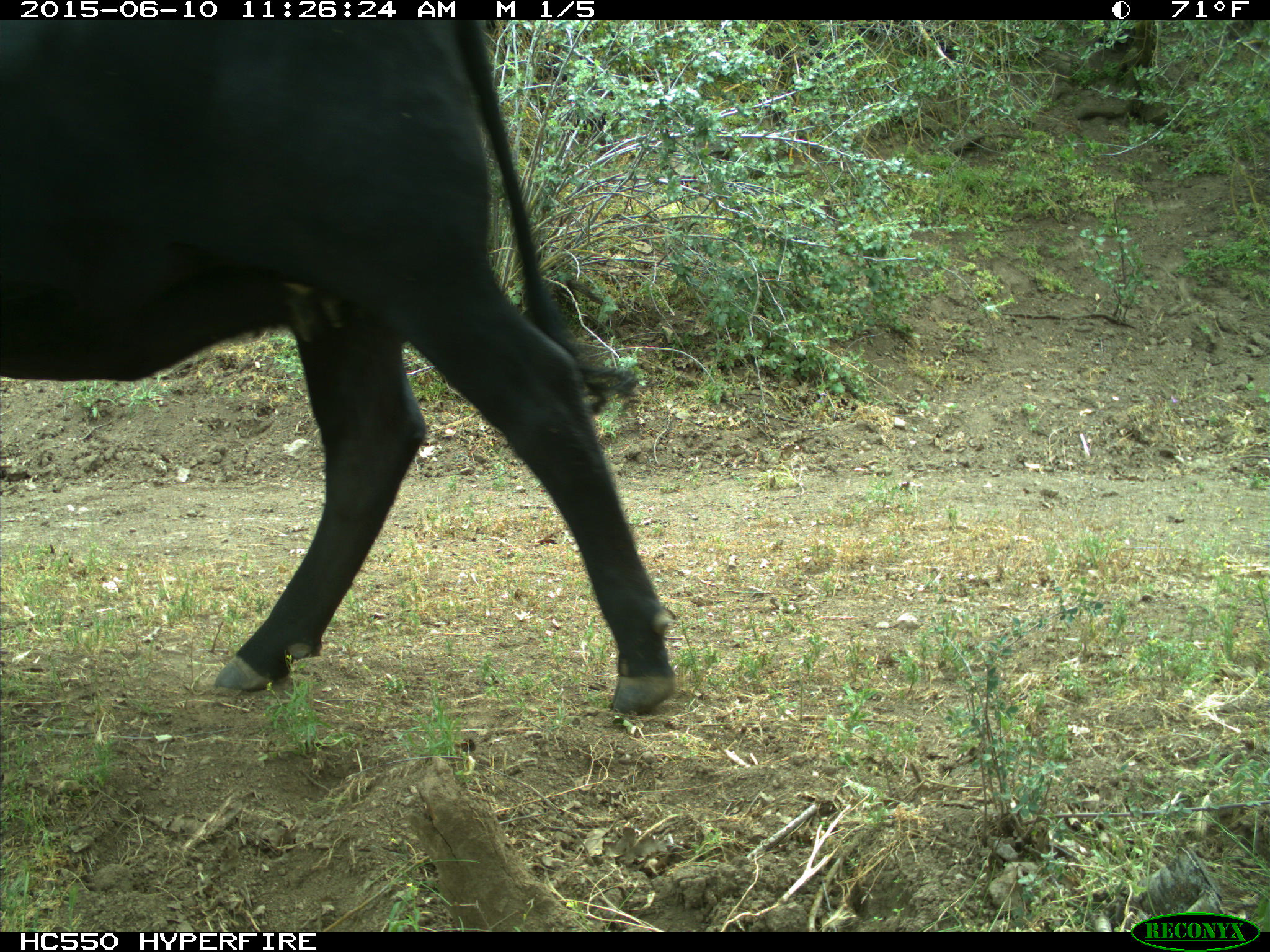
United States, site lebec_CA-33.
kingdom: Animalia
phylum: Chordata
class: Mammalia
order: Artiodactyla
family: Bovidae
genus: Bos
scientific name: Bos taurus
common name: domestic cow